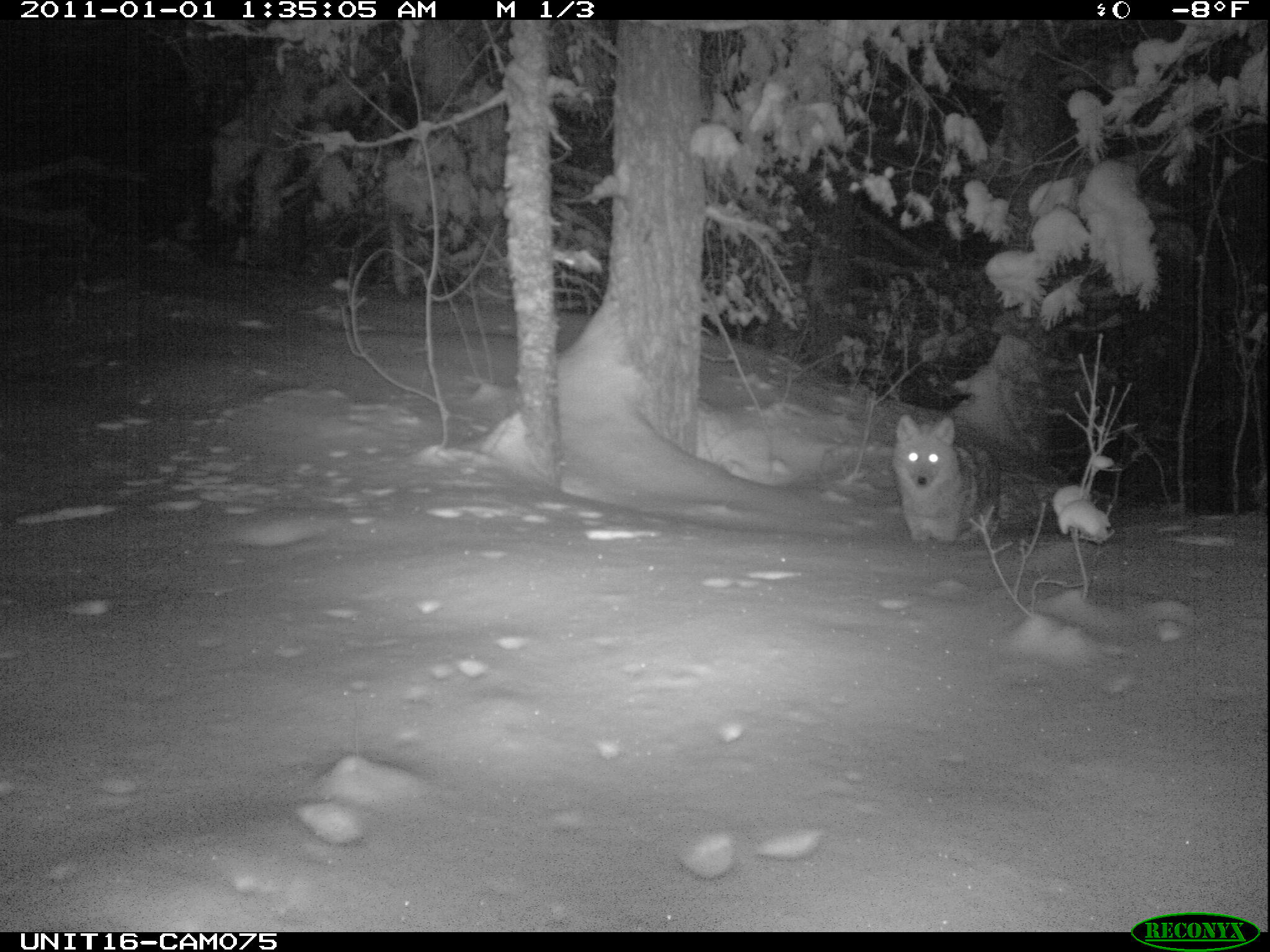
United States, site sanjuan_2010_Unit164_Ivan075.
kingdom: Animalia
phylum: Chordata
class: Mammalia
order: Carnivora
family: Canidae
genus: Canis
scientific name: Canis latrans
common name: coyote